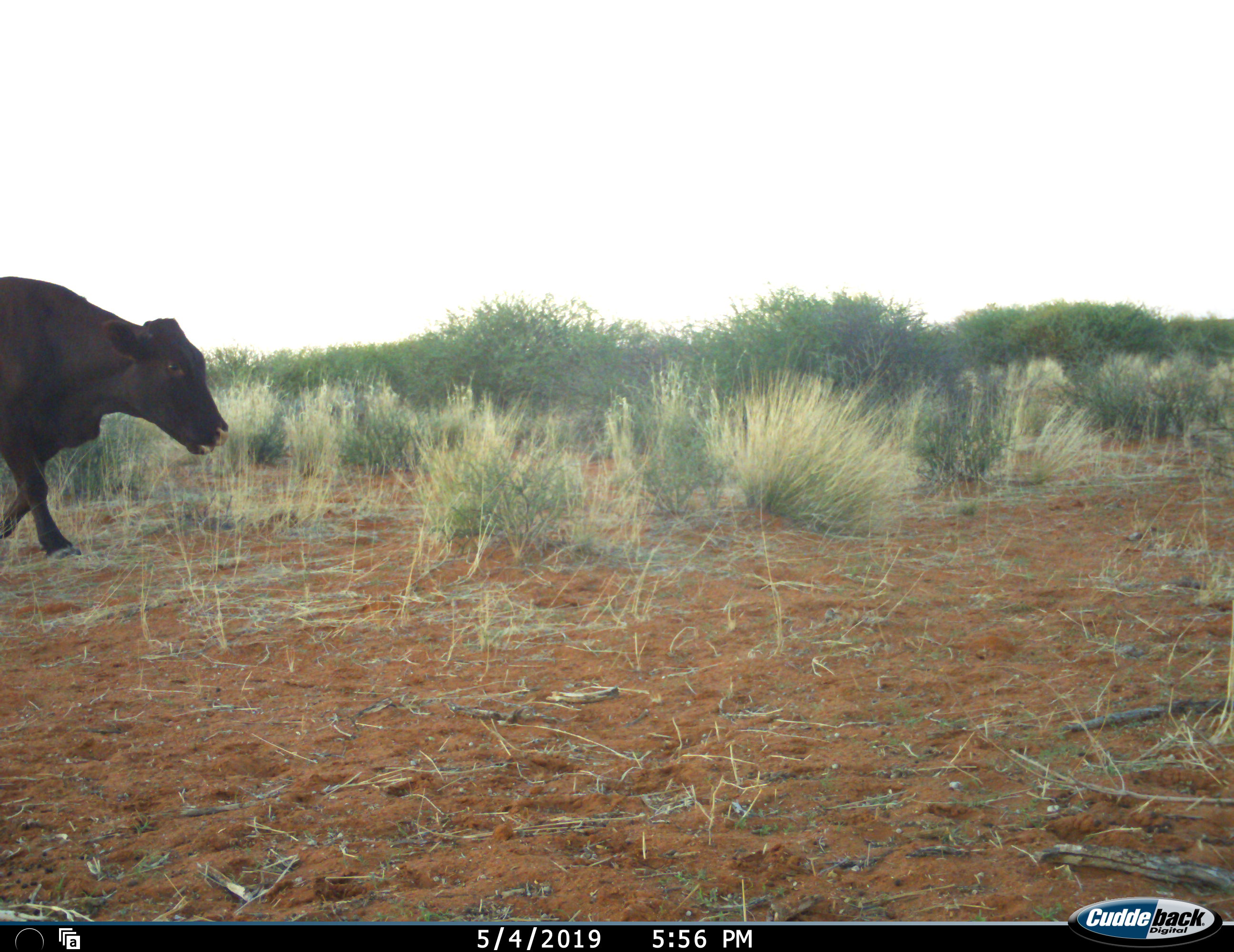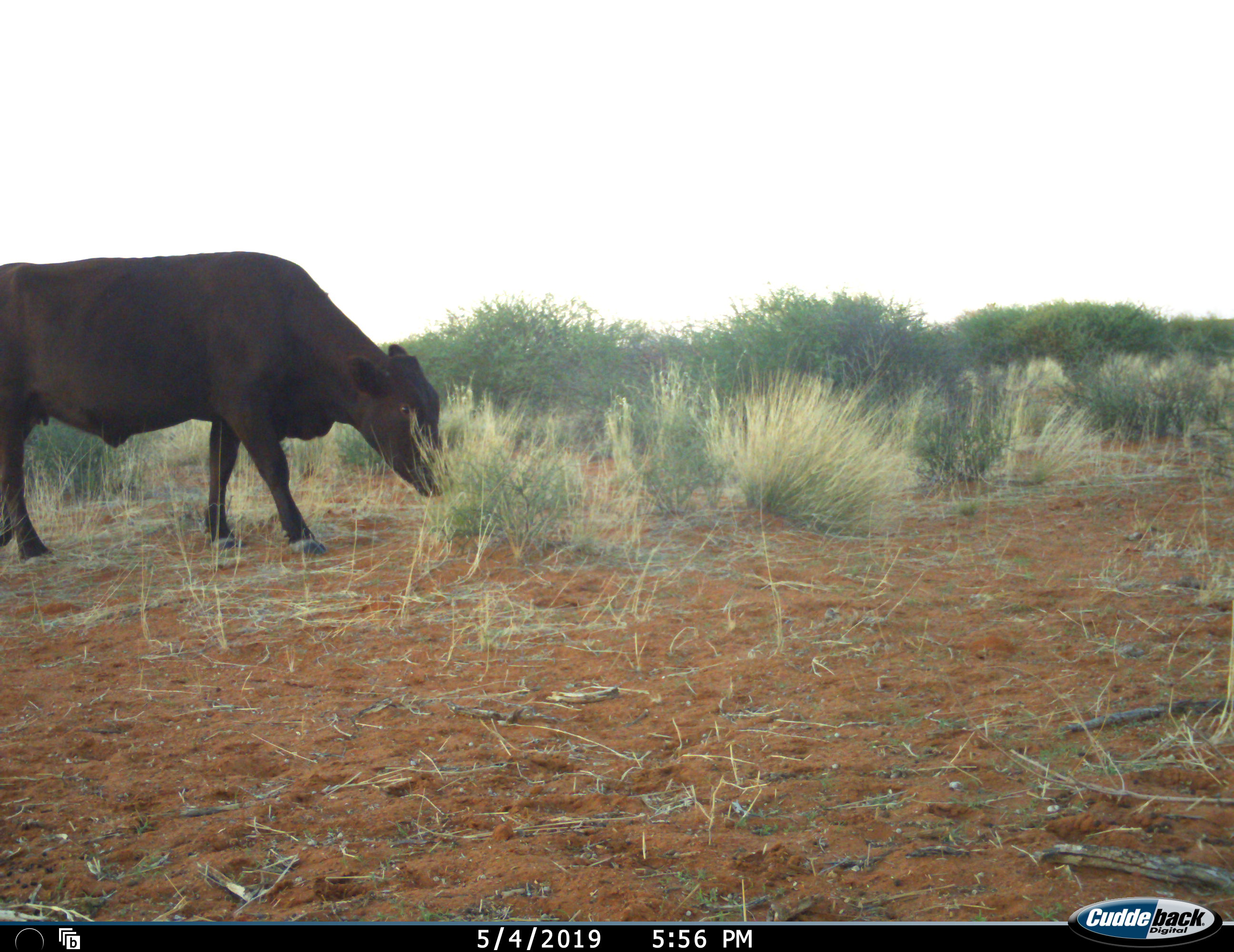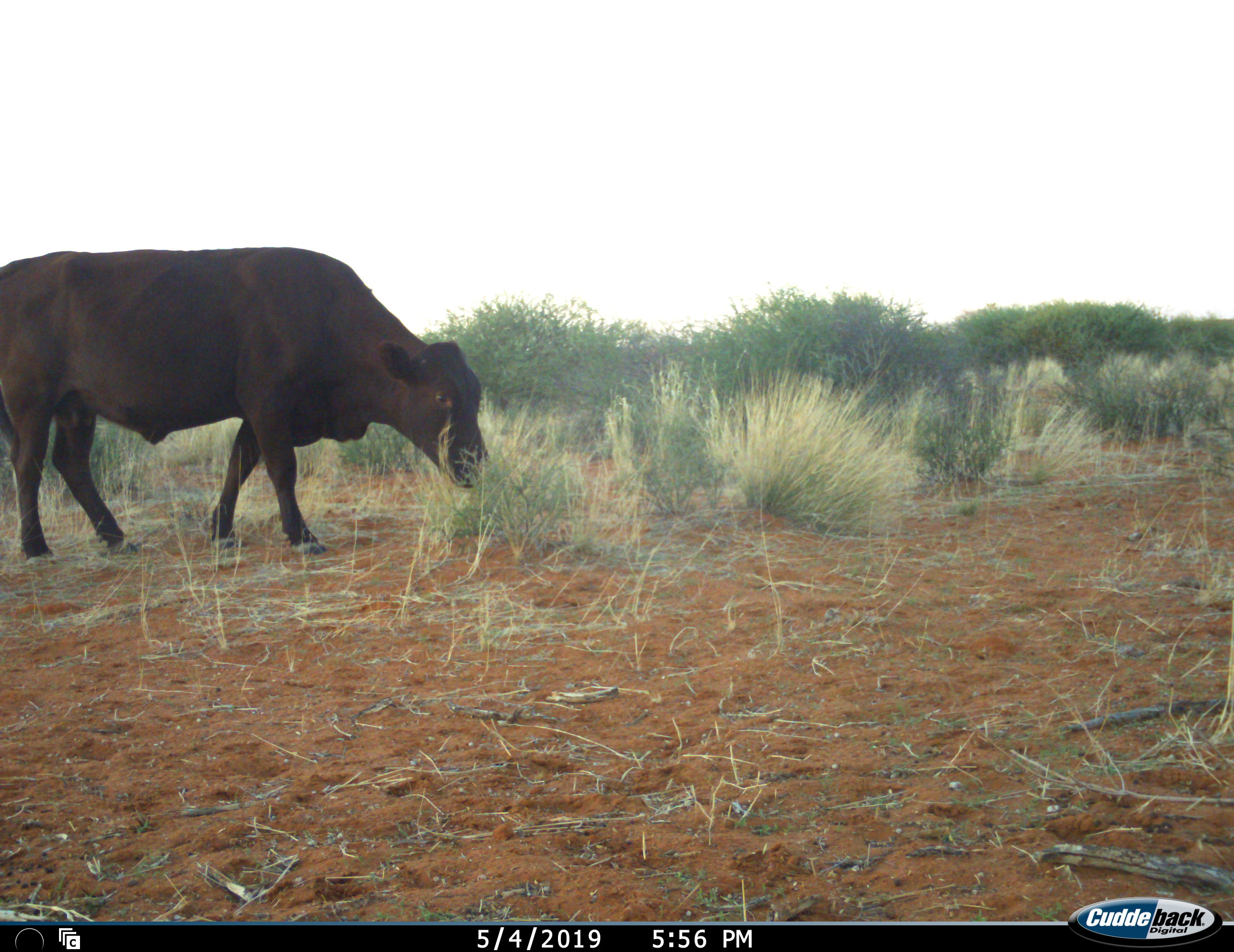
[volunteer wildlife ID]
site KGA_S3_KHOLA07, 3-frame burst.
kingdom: Animalia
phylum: Chordata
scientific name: Vertebrata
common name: domestic animal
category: domesticanimal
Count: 1.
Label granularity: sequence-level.